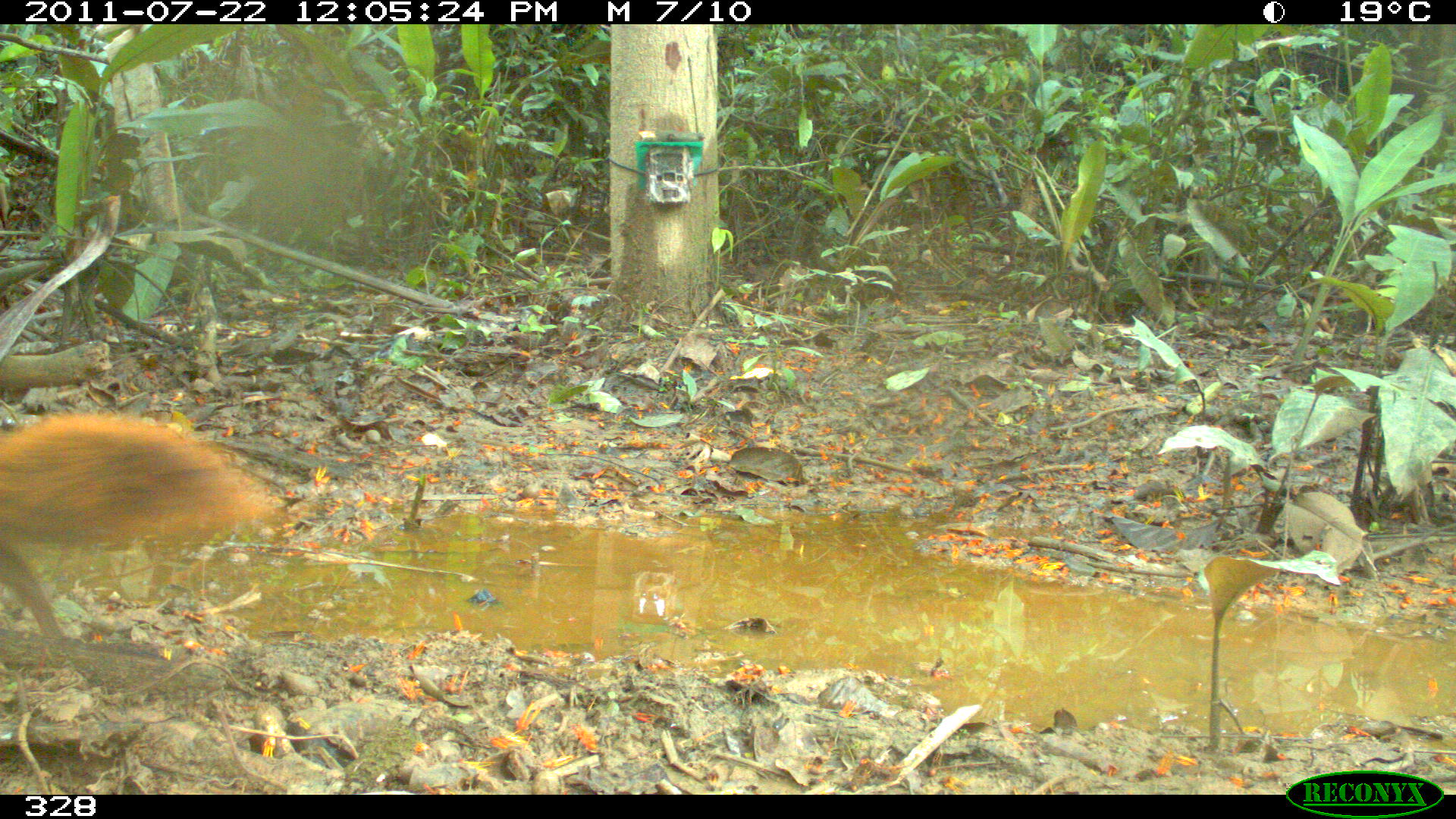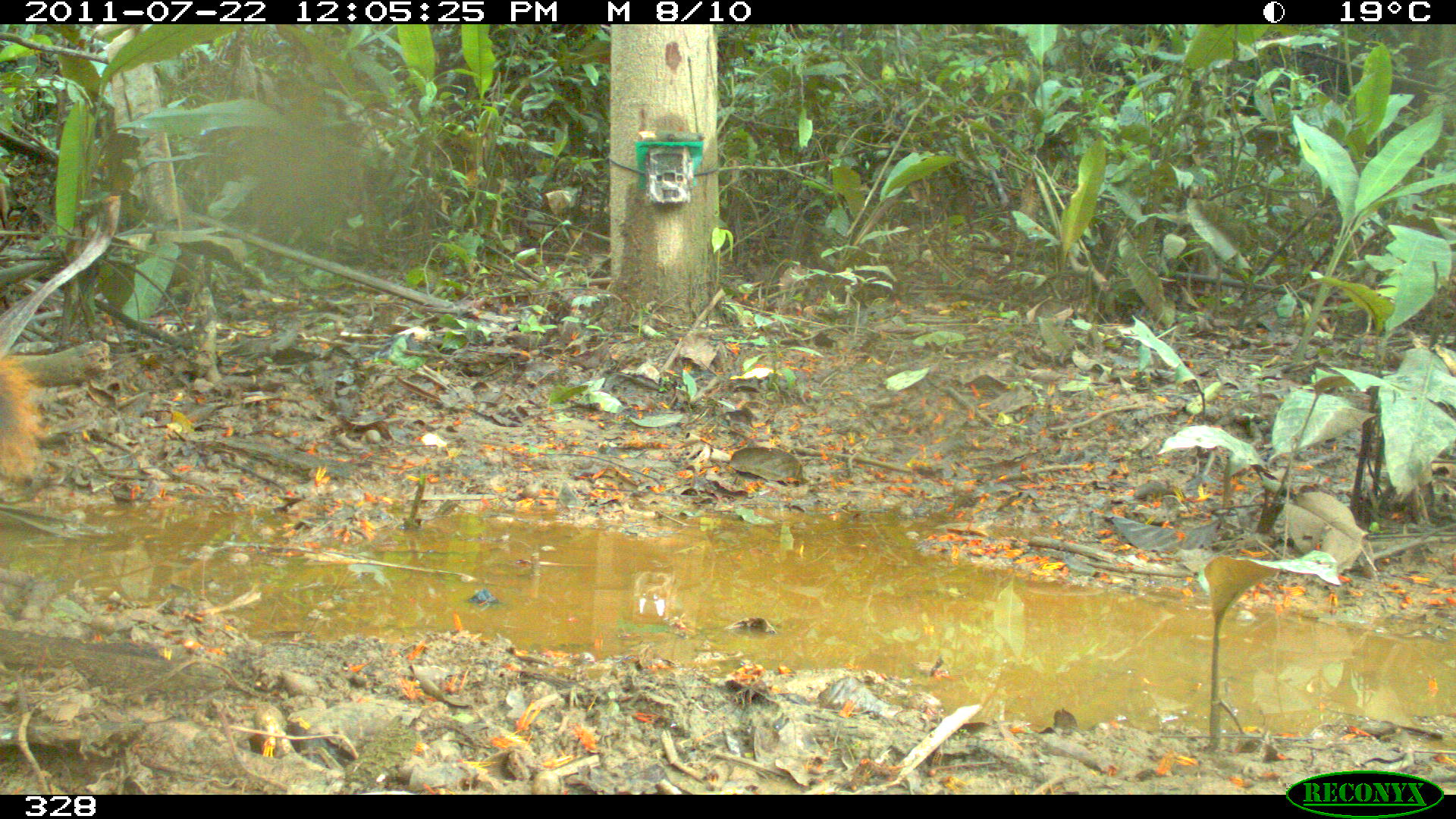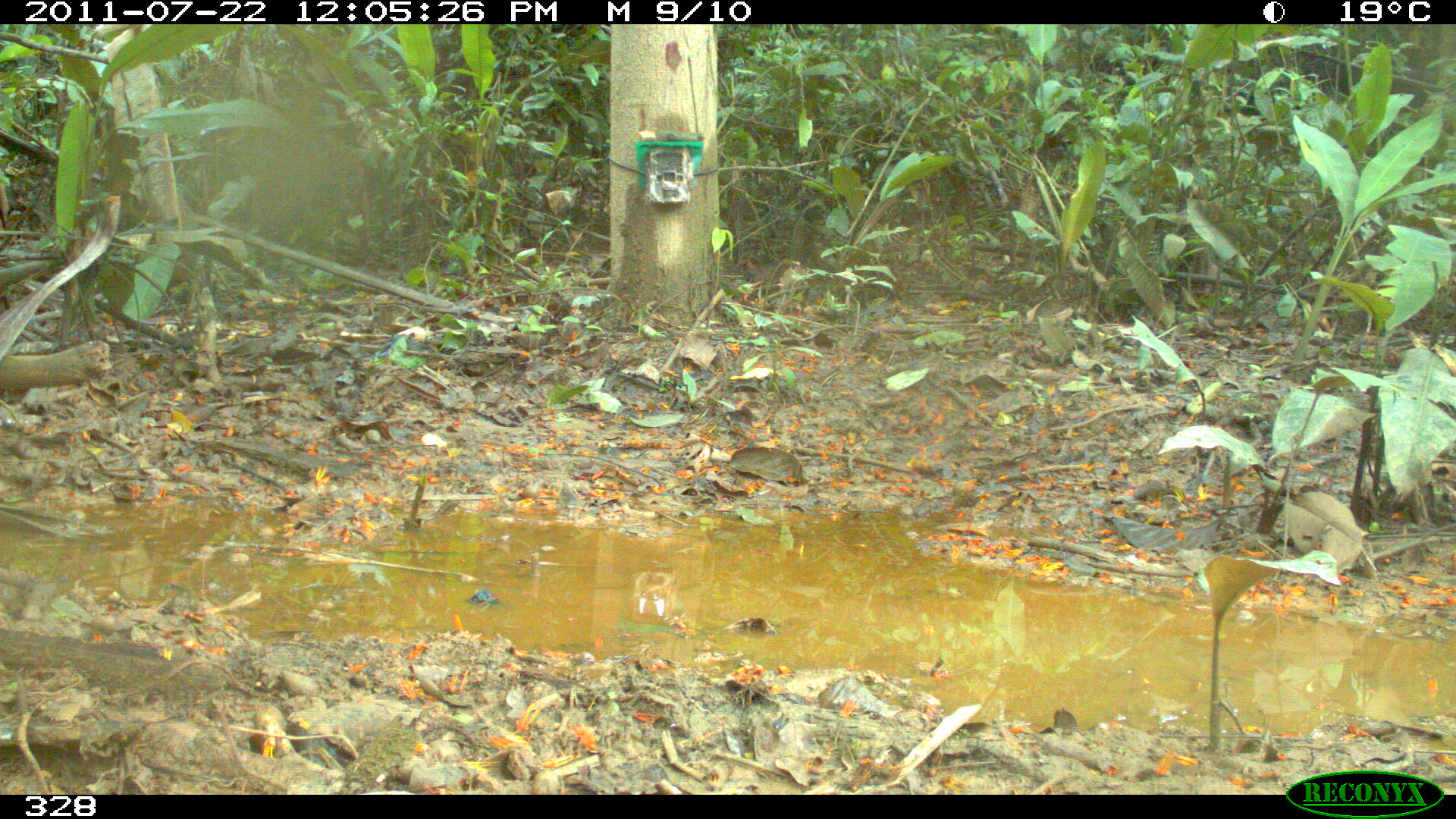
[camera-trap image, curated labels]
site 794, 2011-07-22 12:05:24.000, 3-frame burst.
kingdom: Animalia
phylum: Chordata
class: Mammalia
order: Rodentia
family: Sciuridae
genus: Sciurus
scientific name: Sciurus spadiceus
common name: southern amazon red squirrel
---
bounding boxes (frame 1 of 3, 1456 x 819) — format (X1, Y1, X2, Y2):
sciurus spadiceus: (0, 412, 274, 639)